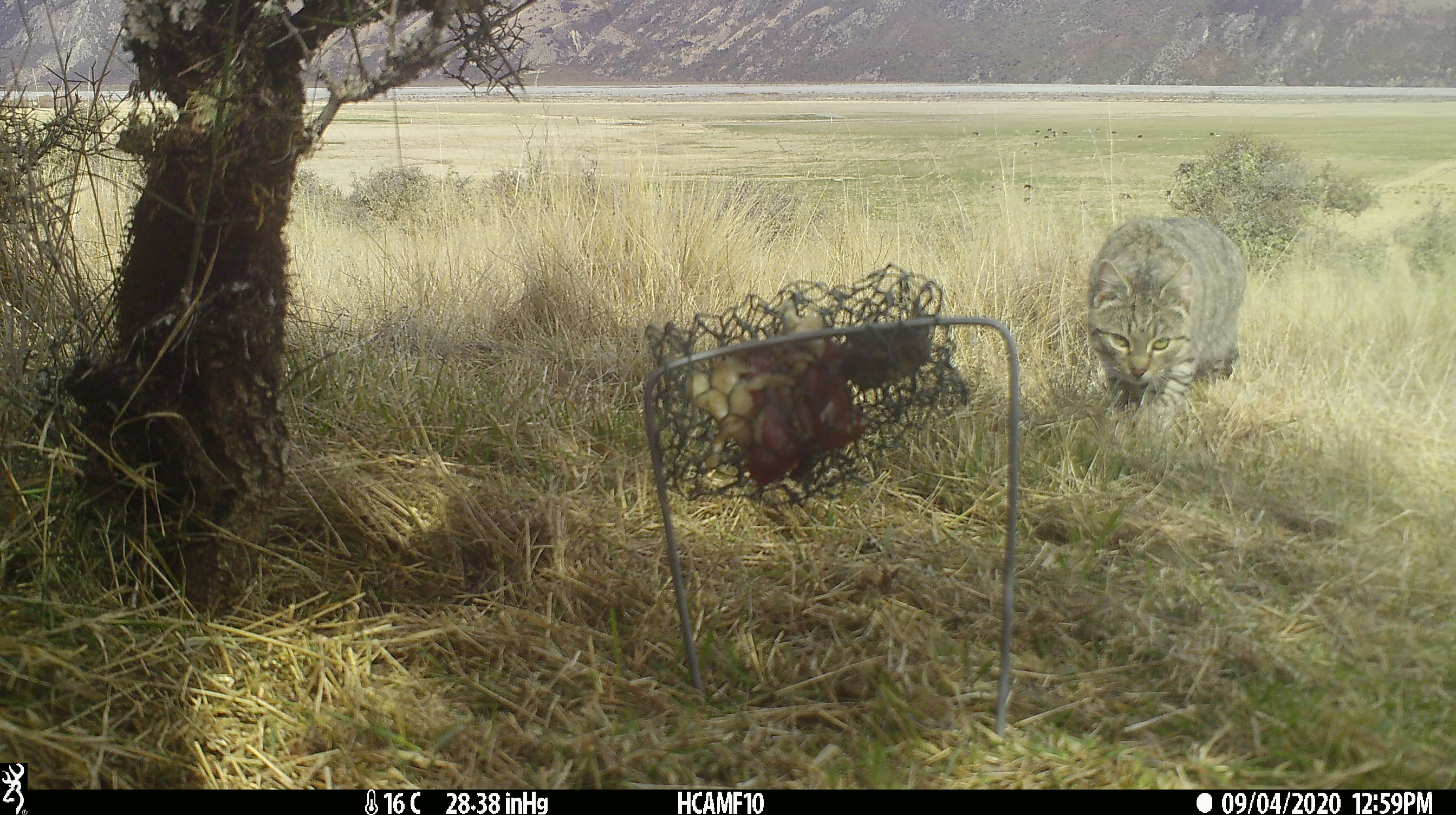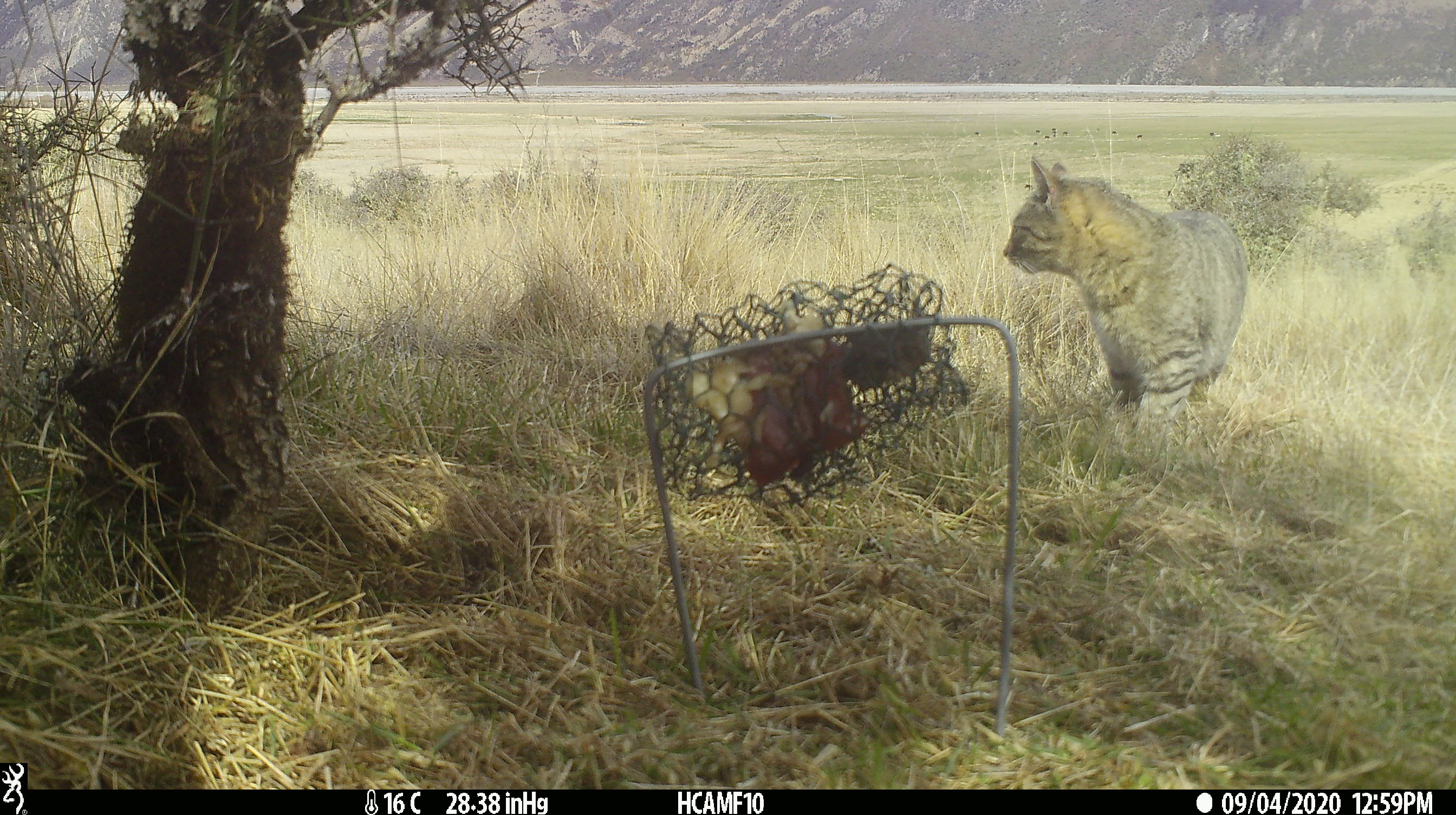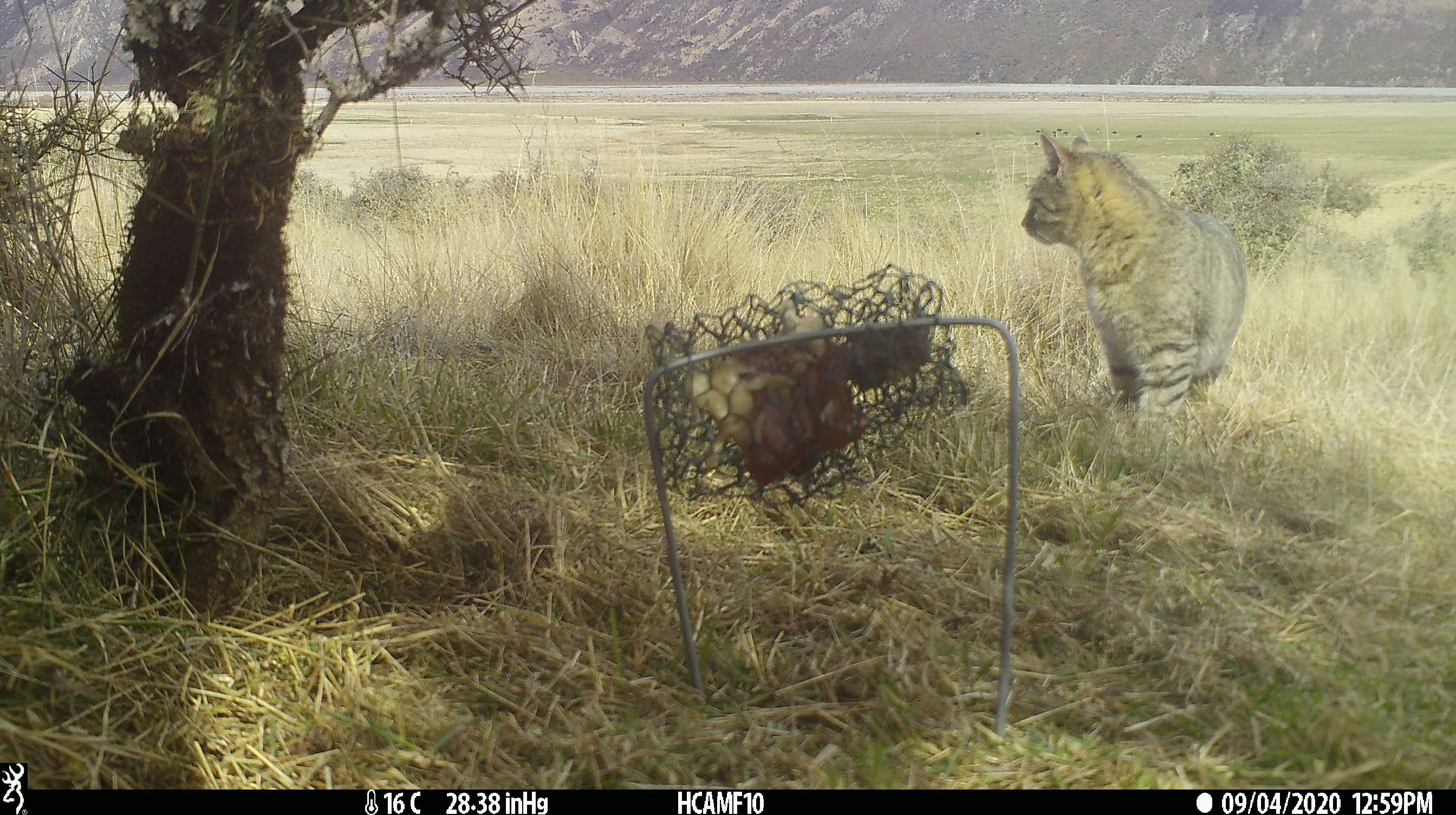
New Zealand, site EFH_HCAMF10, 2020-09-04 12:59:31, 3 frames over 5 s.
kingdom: Animalia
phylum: Chordata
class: Mammalia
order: Carnivora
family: Felidae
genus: Felis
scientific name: Felis catus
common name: domestic cat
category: cat